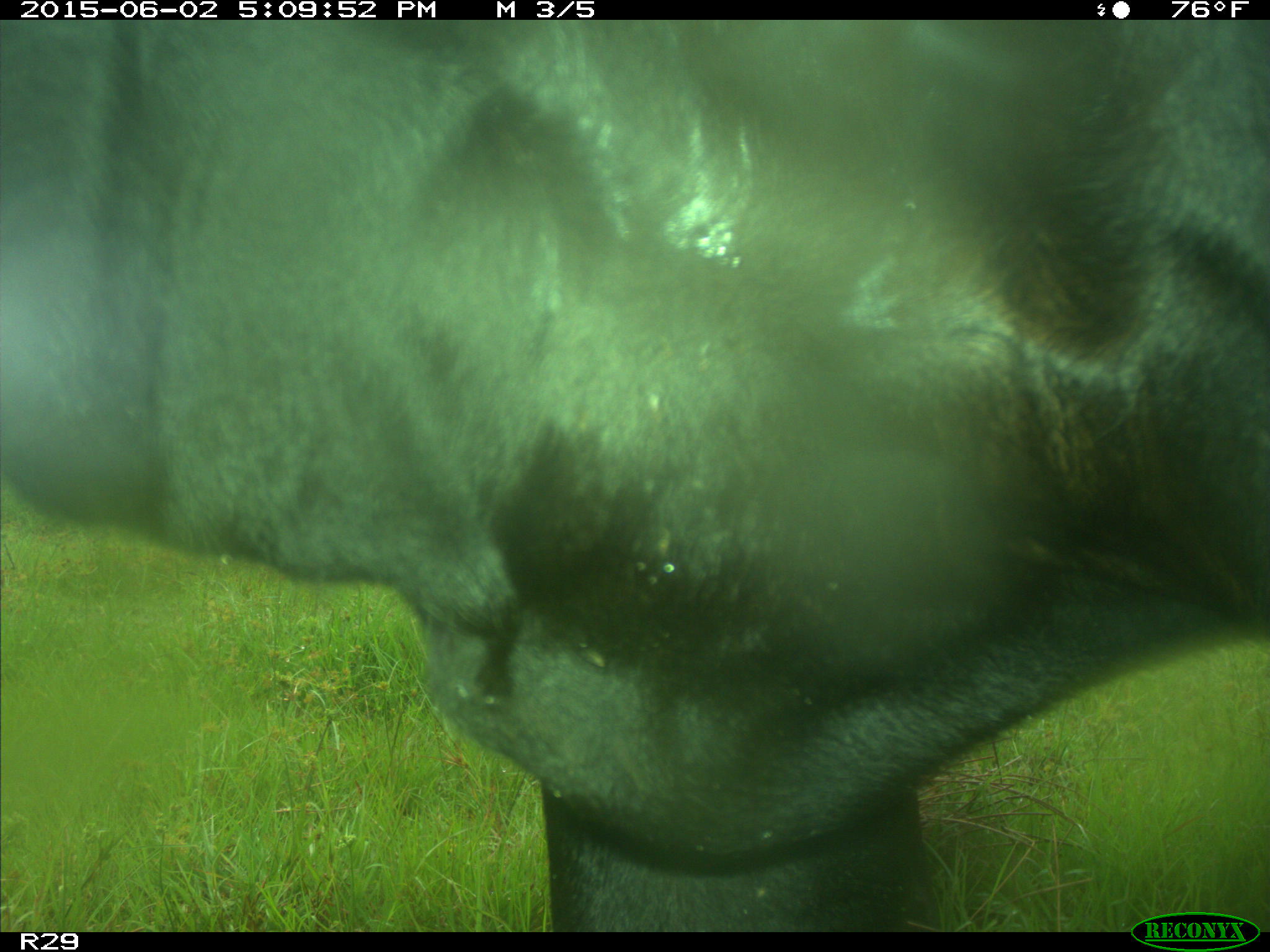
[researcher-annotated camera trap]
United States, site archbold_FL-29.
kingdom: Animalia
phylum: Chordata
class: Mammalia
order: Artiodactyla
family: Bovidae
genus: Bos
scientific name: Bos taurus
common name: domestic cow